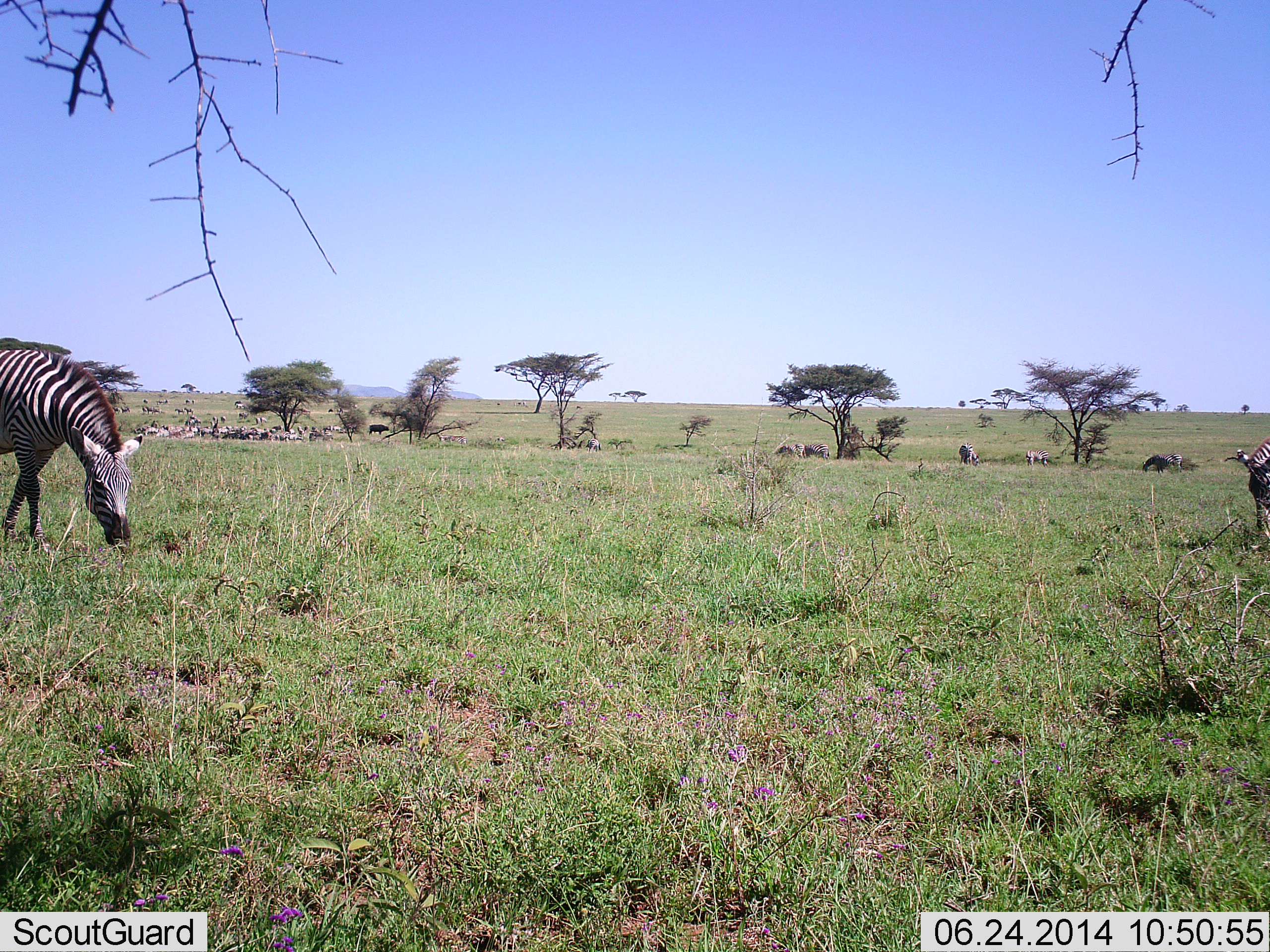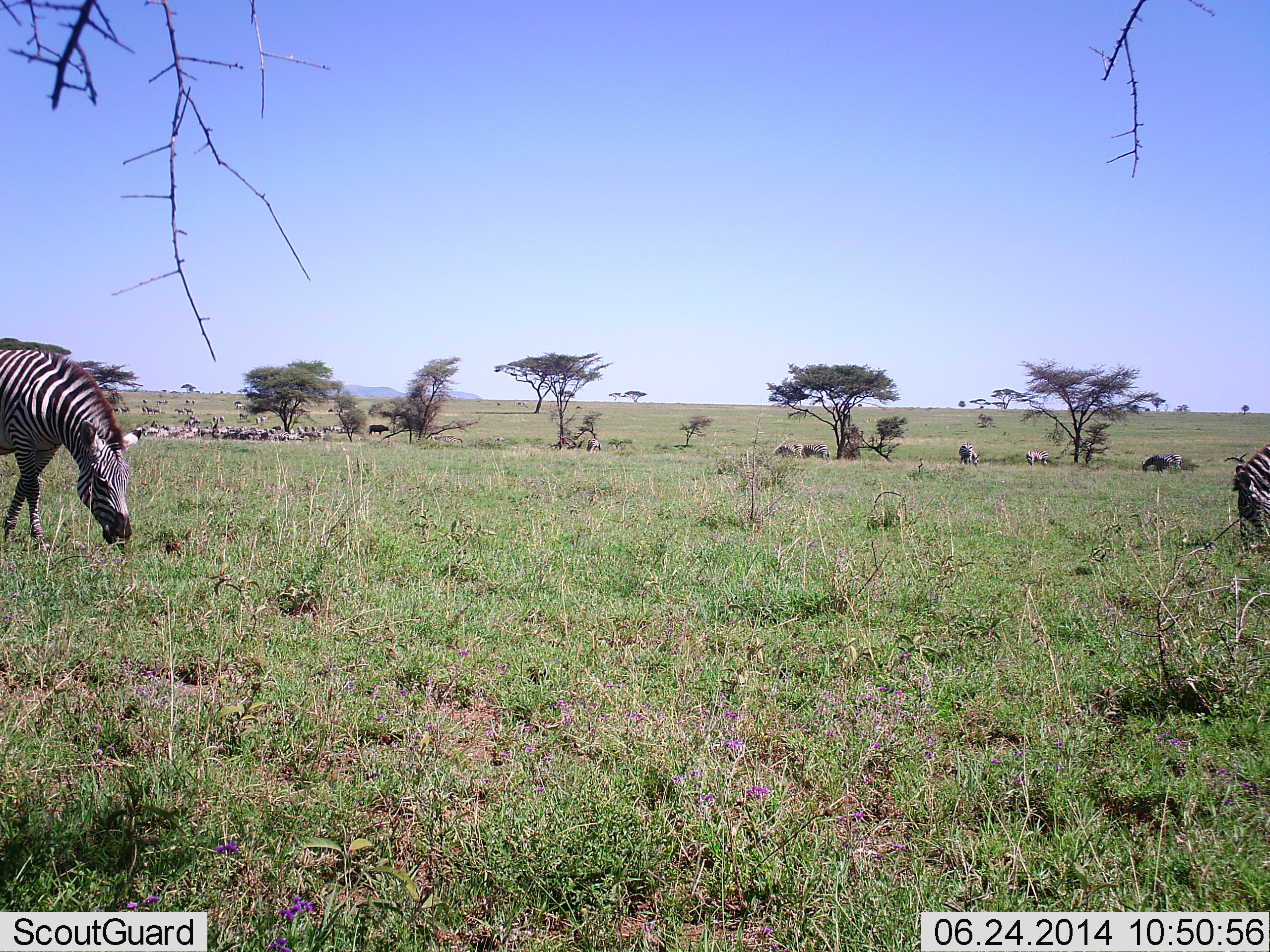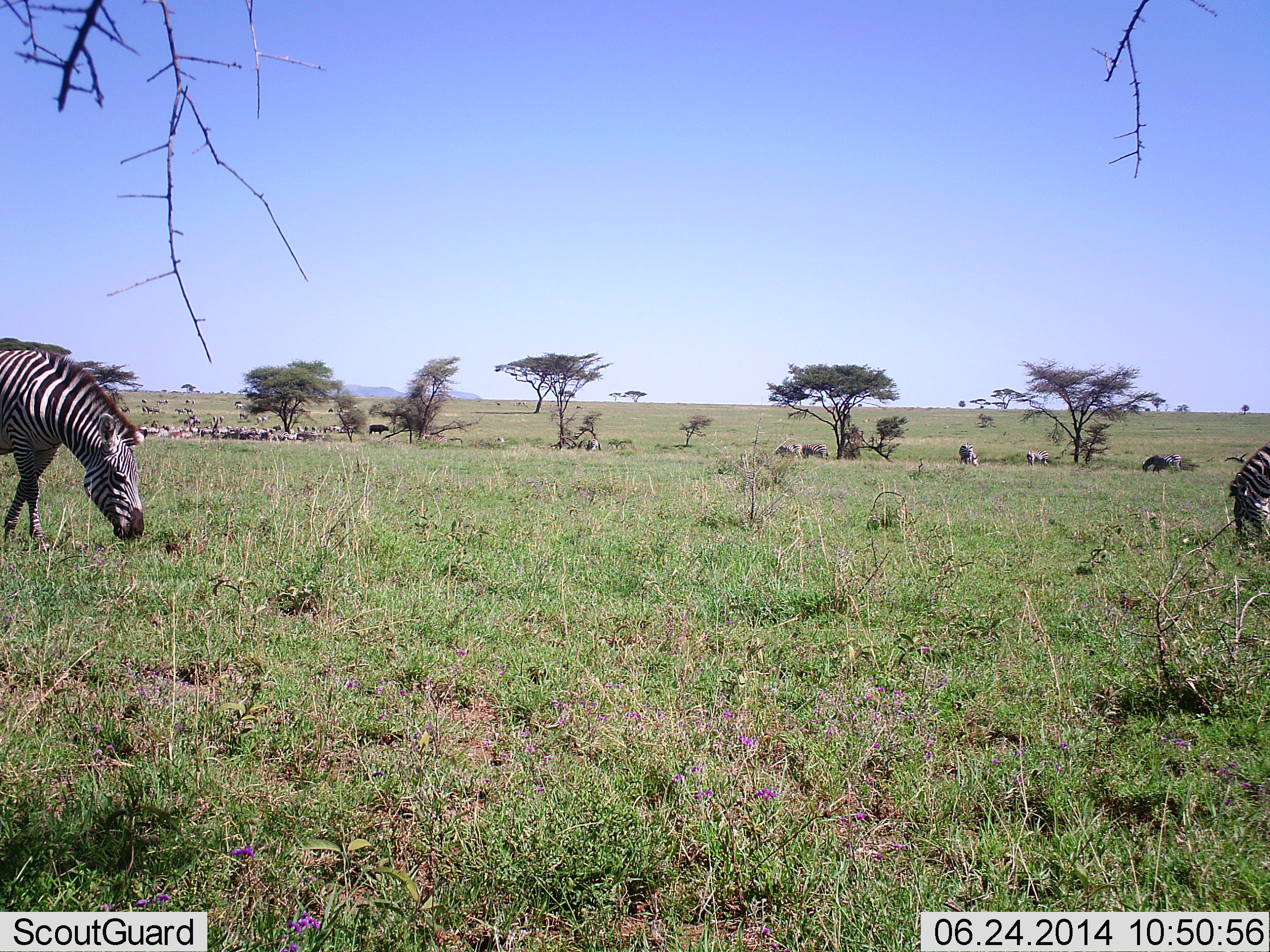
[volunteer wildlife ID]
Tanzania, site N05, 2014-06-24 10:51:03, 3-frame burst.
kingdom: Animalia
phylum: Chordata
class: Mammalia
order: Perissodactyla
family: Equidae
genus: Equus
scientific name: Equus quagga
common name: plains zebra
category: zebra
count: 4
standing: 44%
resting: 0%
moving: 12%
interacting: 0%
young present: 0%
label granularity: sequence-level